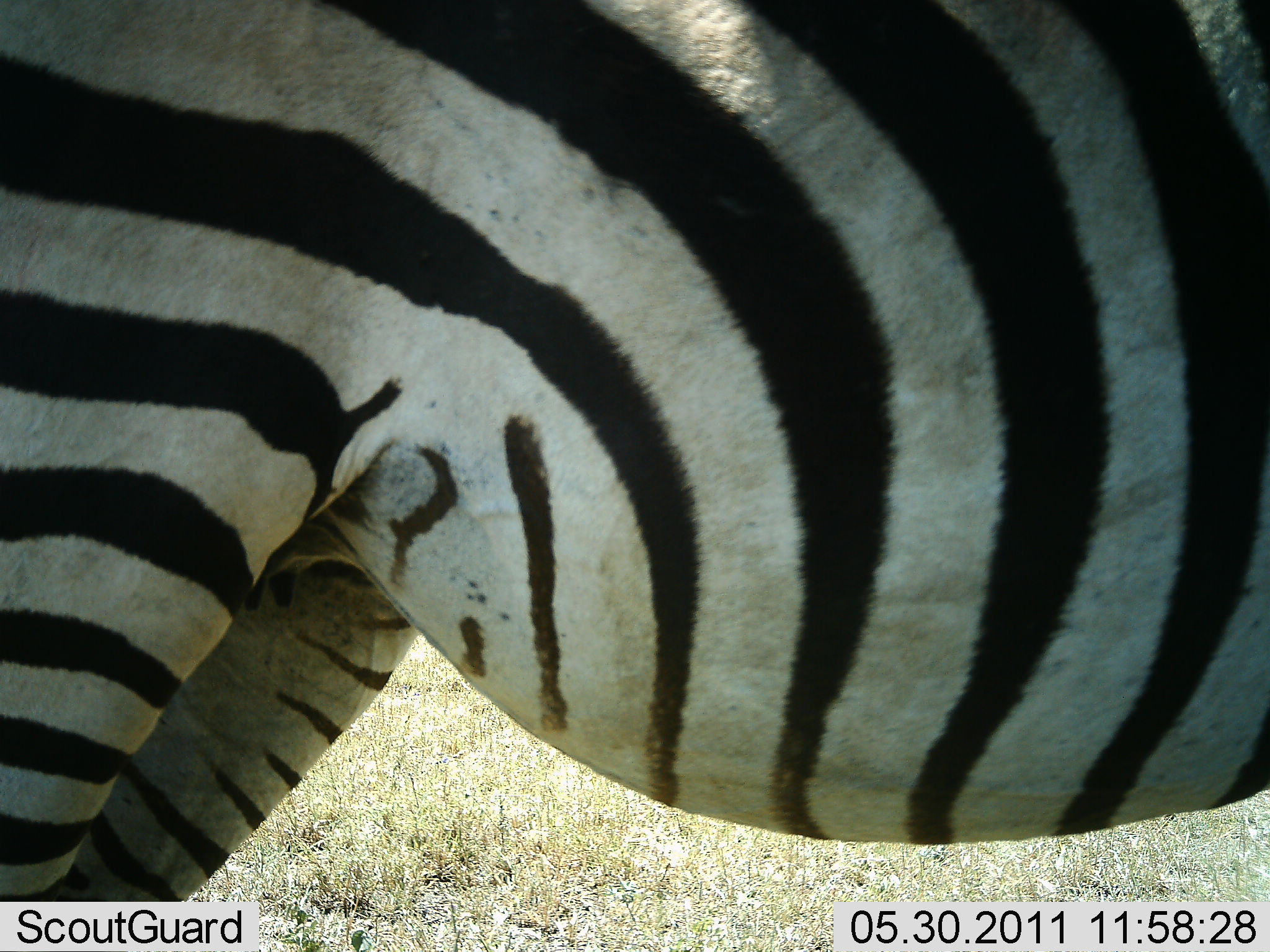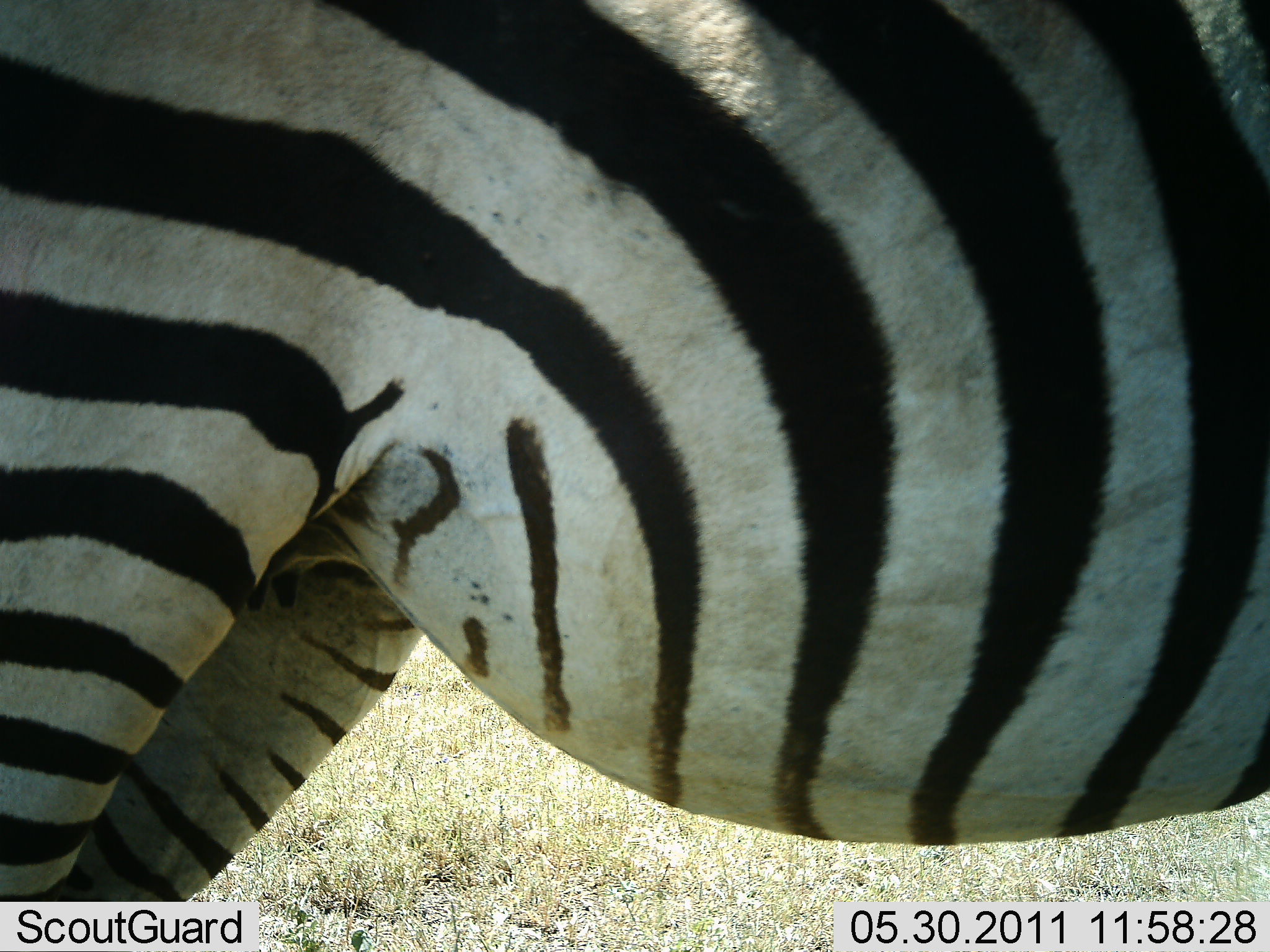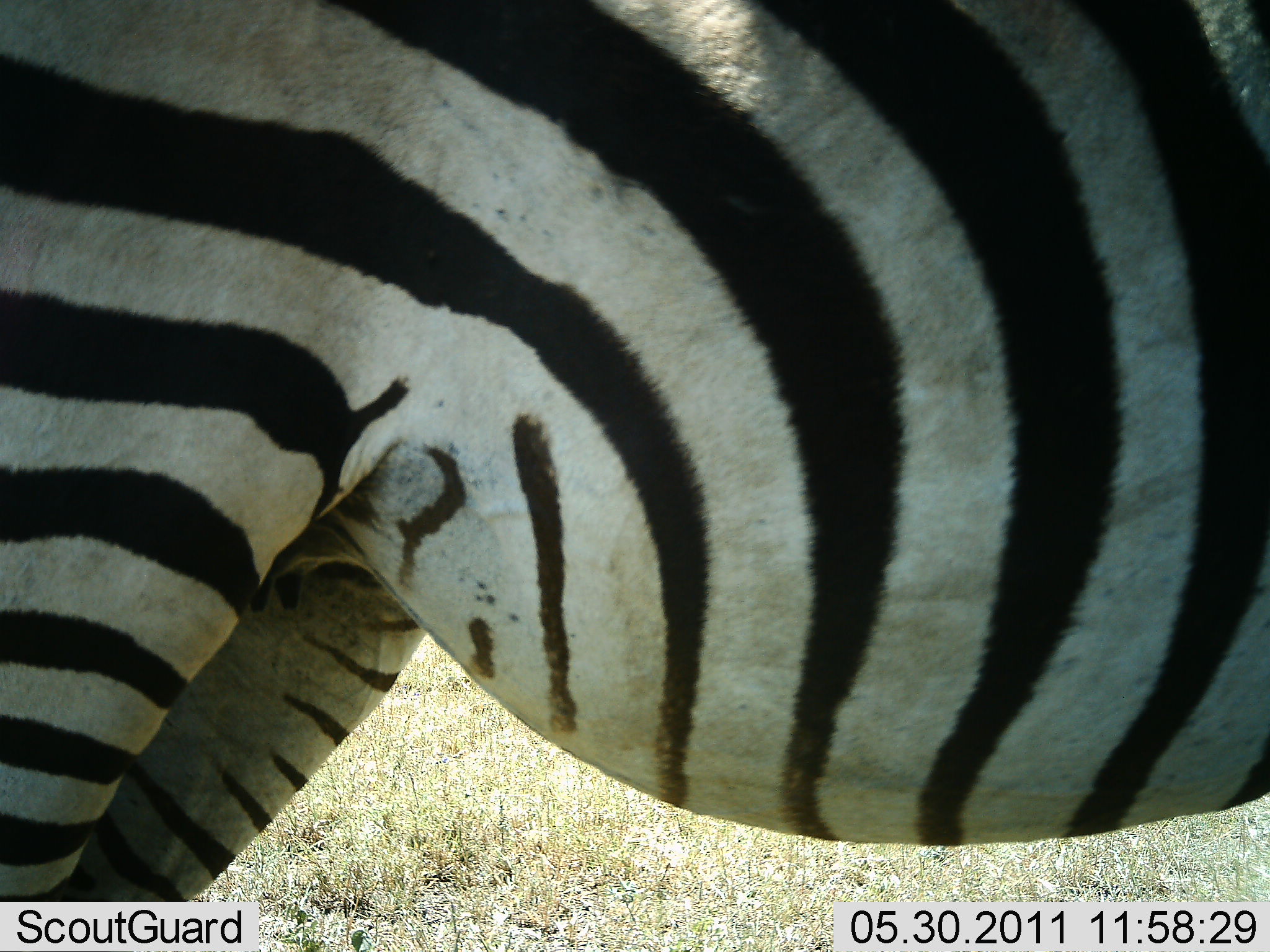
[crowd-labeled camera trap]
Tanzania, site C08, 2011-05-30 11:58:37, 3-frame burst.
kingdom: Animalia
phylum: Chordata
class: Mammalia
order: Perissodactyla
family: Equidae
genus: Equus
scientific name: Equus quagga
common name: plains zebra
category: zebra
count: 1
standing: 100%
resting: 0%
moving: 0%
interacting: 0%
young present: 0%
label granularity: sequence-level